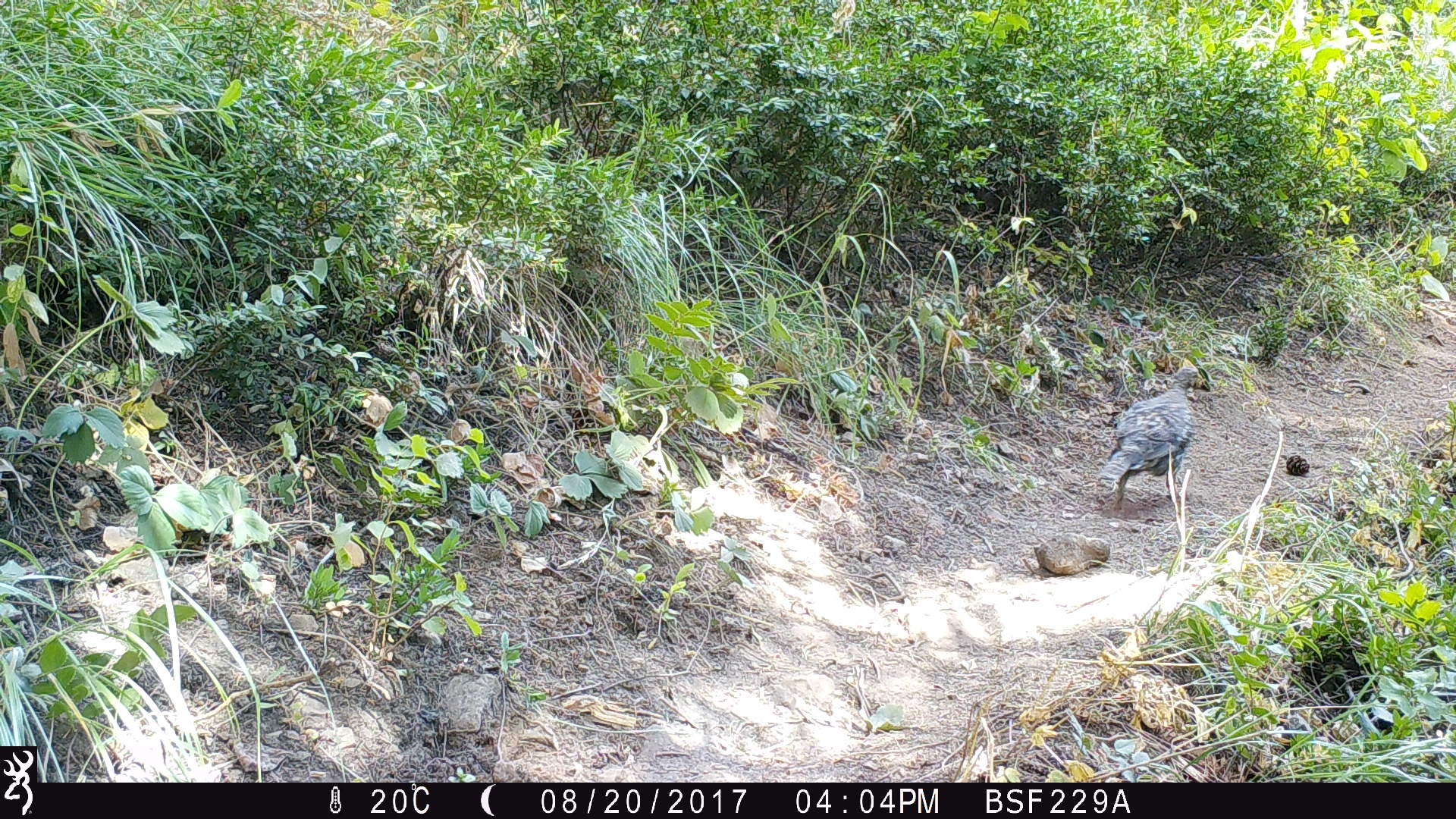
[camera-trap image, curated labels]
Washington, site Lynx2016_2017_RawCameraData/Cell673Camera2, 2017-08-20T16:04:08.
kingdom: Animalia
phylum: Chordata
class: Aves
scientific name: Aves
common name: birds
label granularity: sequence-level